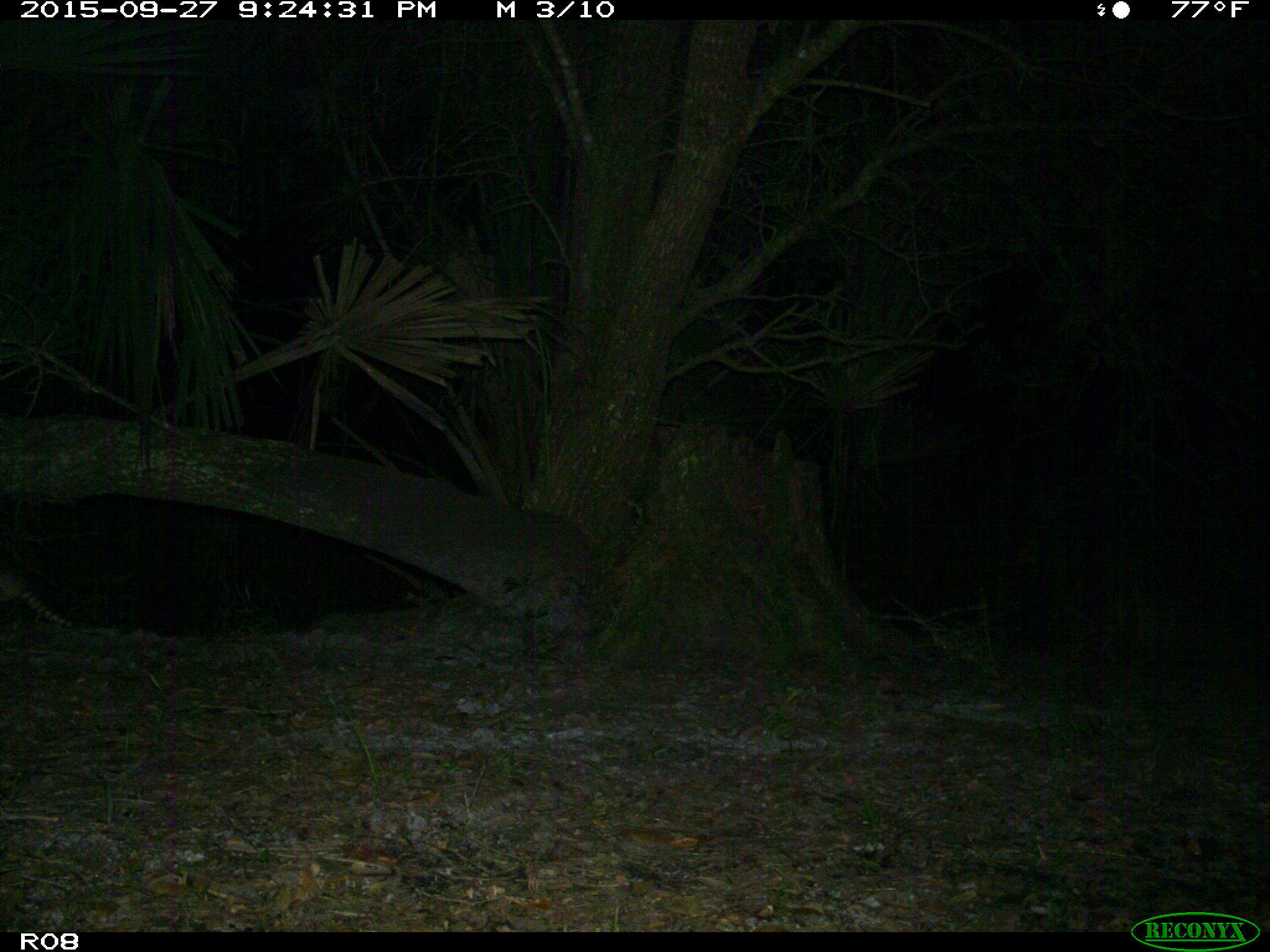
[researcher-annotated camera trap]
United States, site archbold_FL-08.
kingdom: Animalia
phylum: Chordata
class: Mammalia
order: Cingulata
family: Dasypodidae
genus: Dasypus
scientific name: Dasypus novemcinctus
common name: nine-banded armadillo